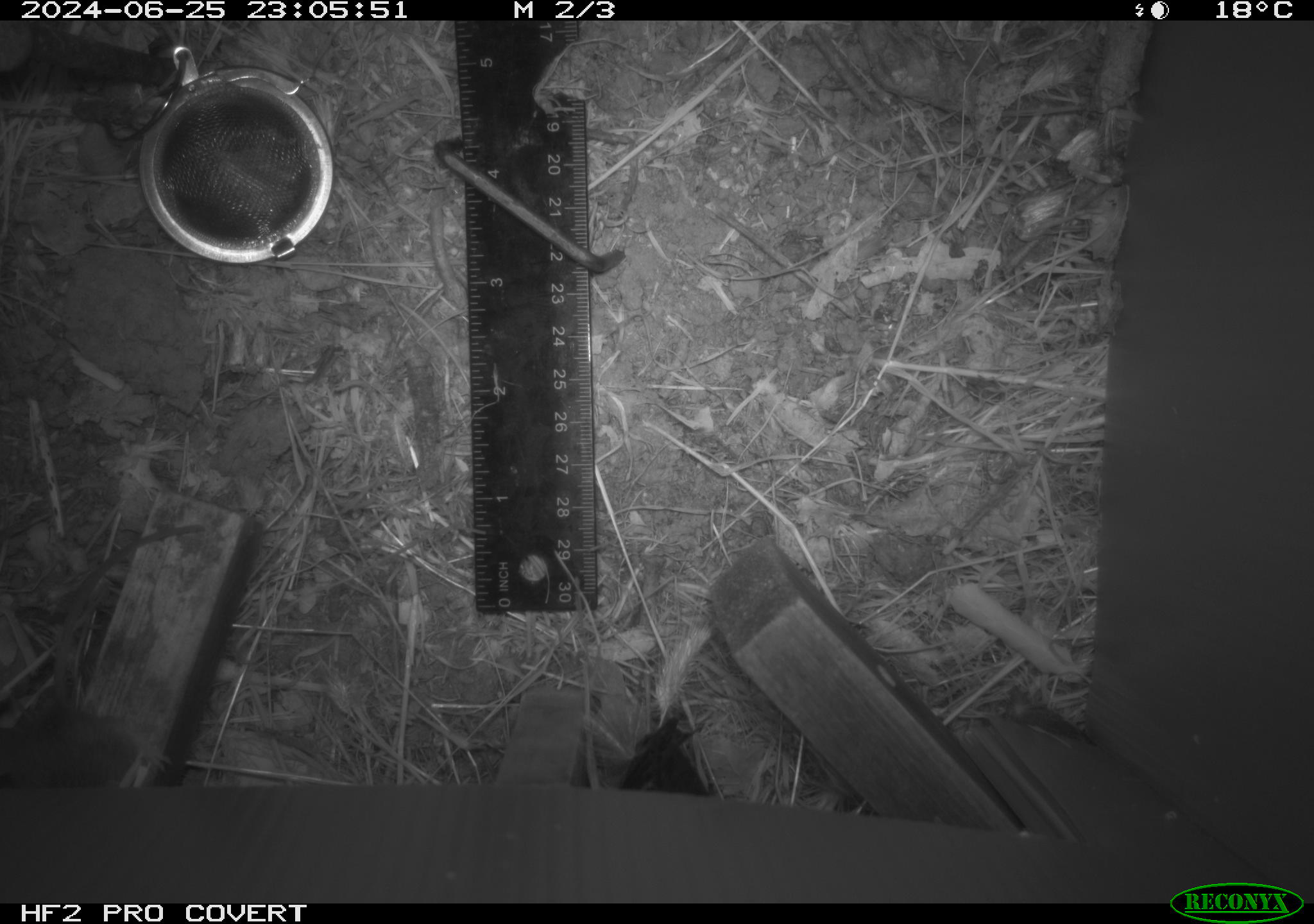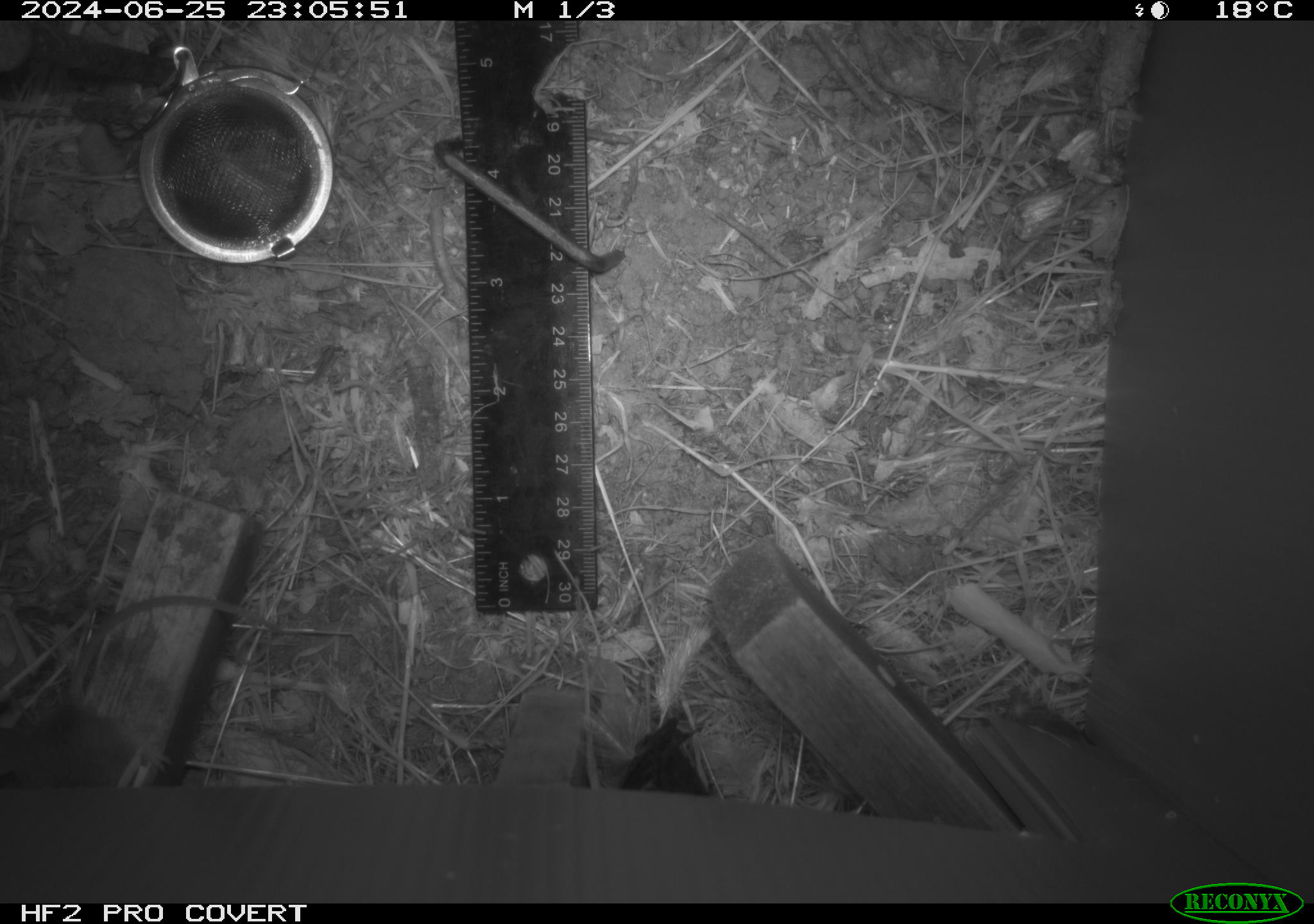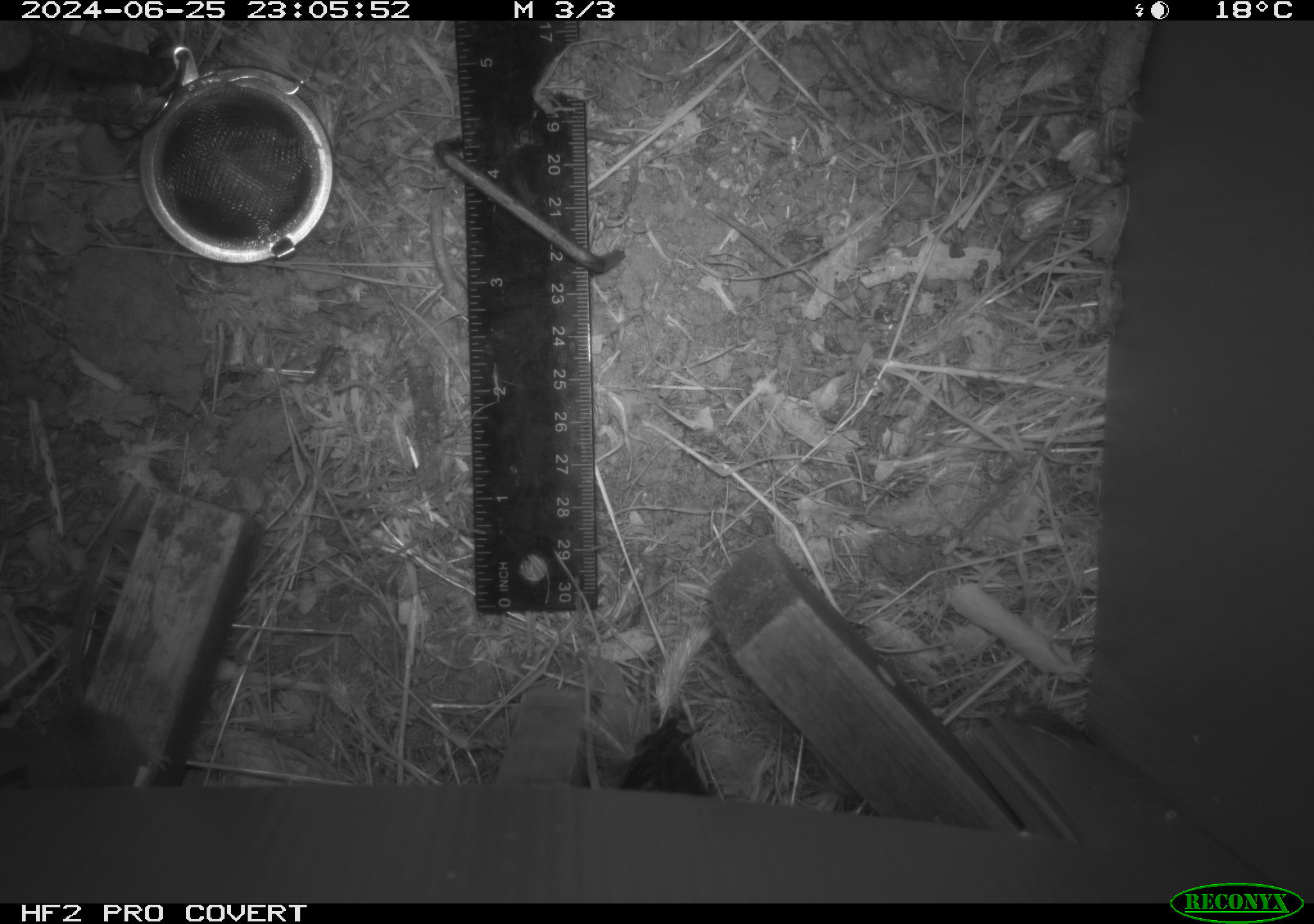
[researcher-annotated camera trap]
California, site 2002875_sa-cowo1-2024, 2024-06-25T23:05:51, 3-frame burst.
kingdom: Animalia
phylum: Chordata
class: Mammalia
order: Rodentia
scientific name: Rodentia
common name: mouse species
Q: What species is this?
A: Mouse species (Rodentia).